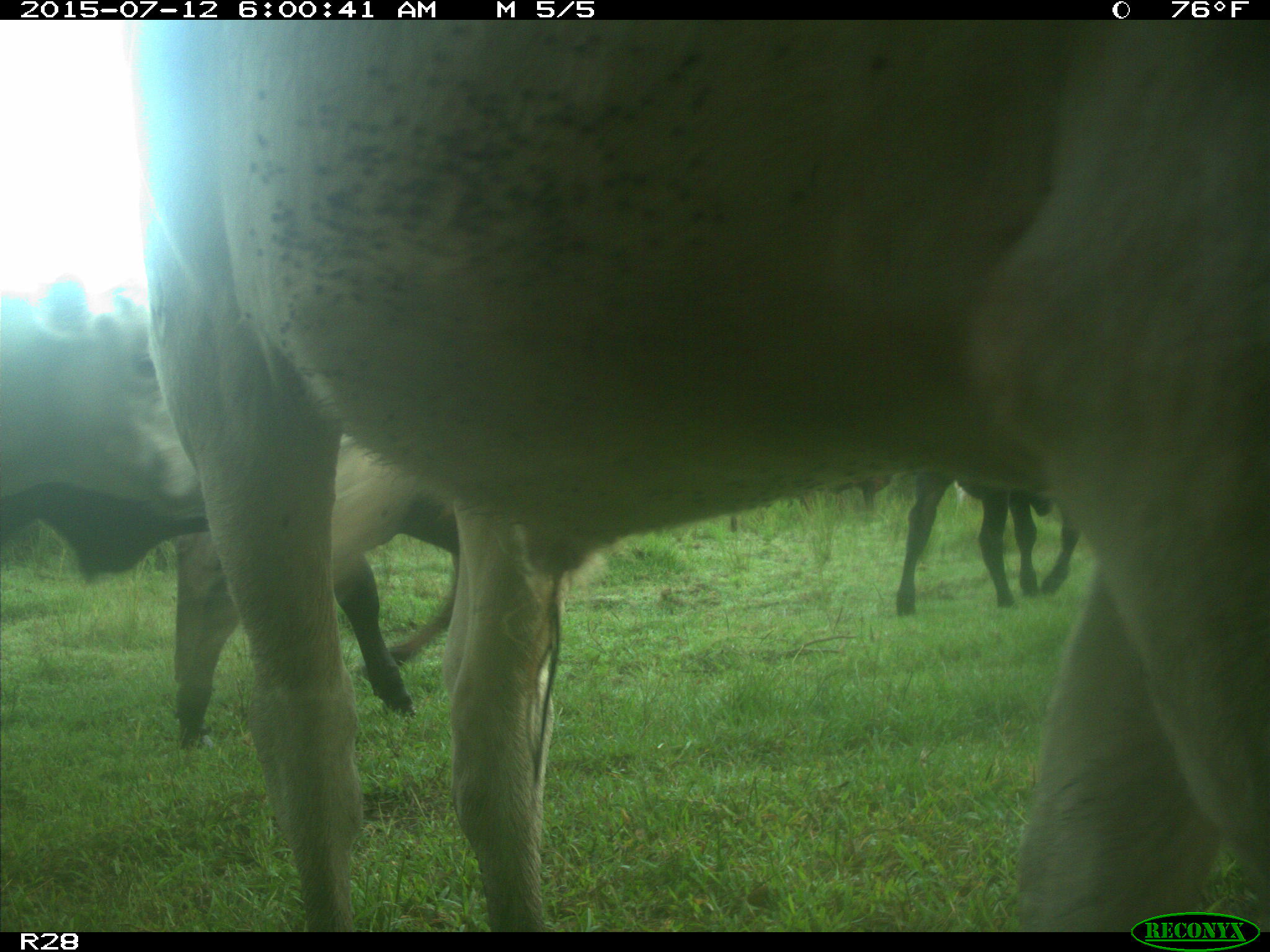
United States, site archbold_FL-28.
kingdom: Animalia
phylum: Chordata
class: Mammalia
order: Artiodactyla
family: Bovidae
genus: Bos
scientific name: Bos taurus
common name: domestic cow